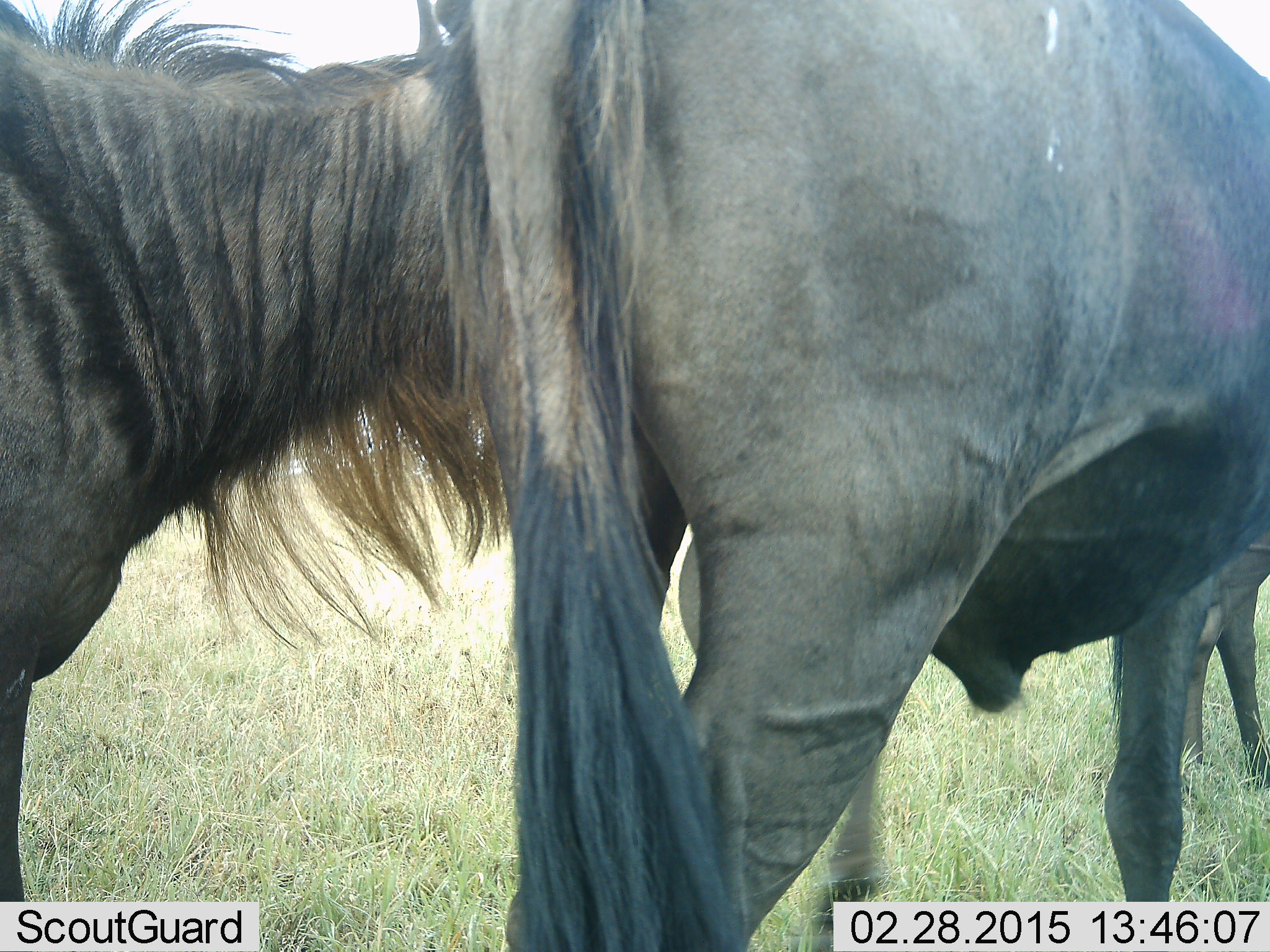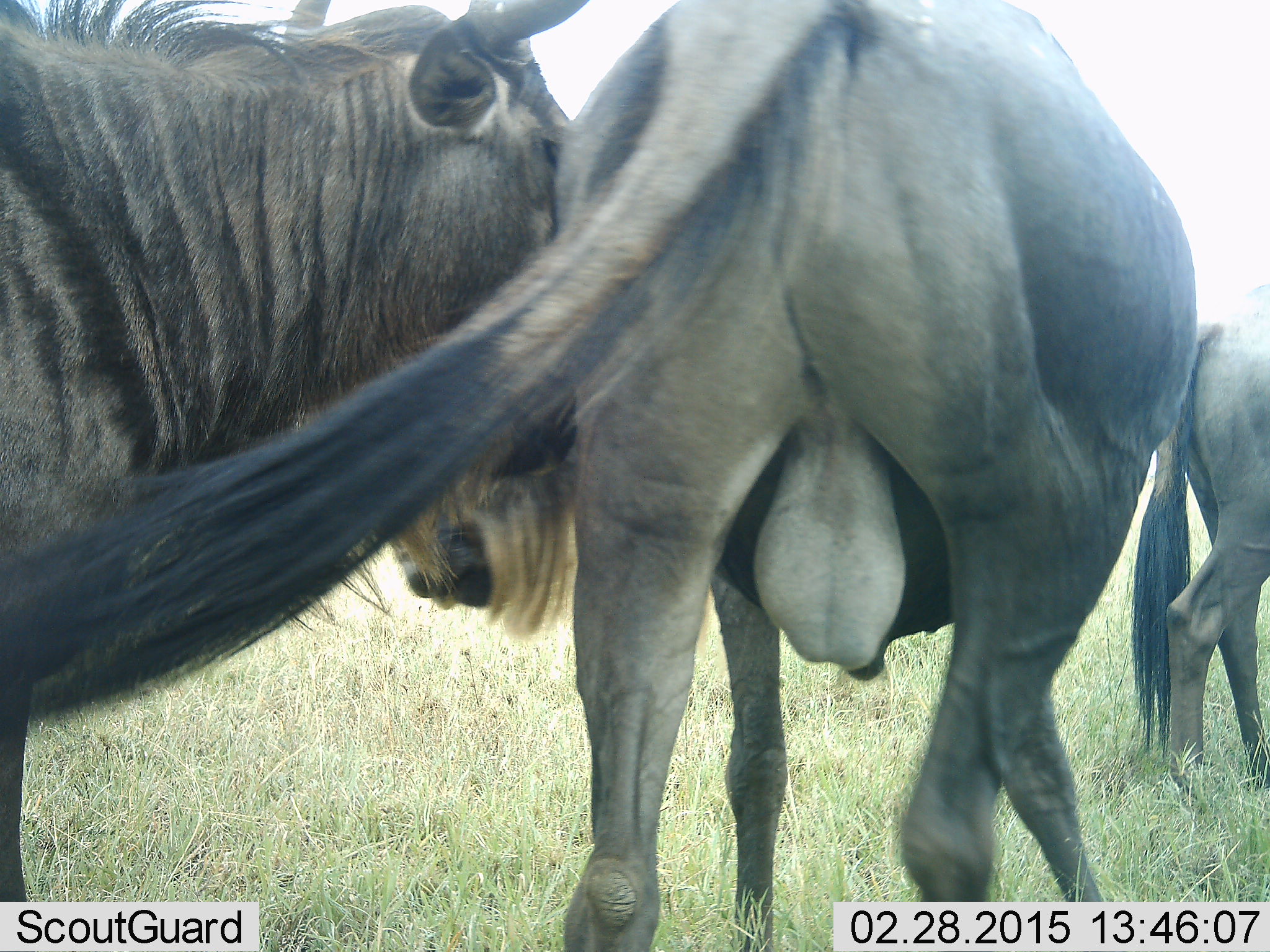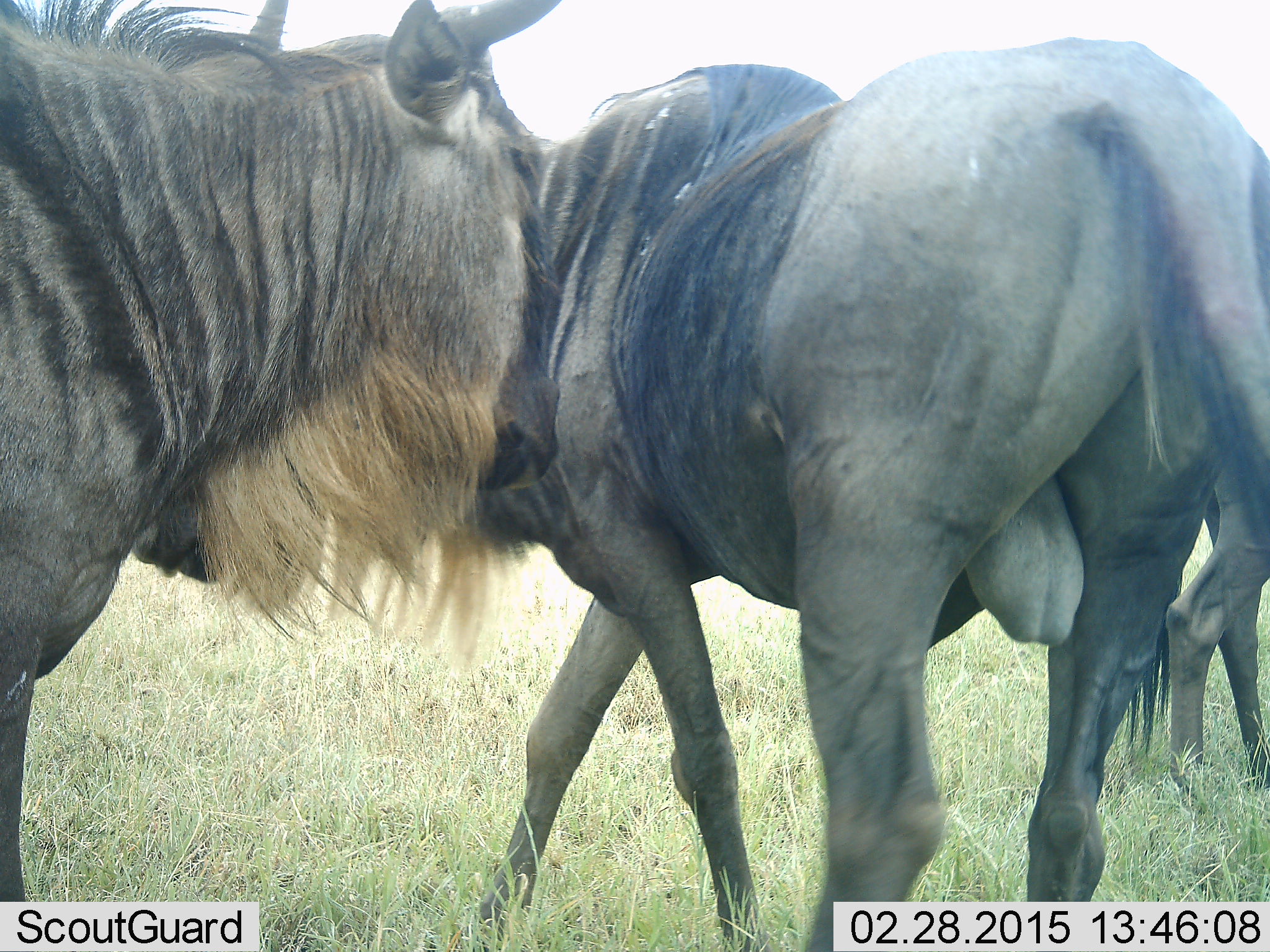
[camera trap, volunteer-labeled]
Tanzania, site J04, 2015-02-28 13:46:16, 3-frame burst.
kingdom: Animalia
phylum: Chordata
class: Mammalia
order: Artiodactyla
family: Bovidae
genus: Connochaetes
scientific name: Connochaetes taurinus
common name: blue wildebeest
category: wildebeest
Wildebeest (blue wildebeest) (Connochaetes taurinus), count 3. Behavior (volunteer vote fractions): standing 70%, resting 0%, moving 60%, interacting 20%. Young present (vote fraction): 0%. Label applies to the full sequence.